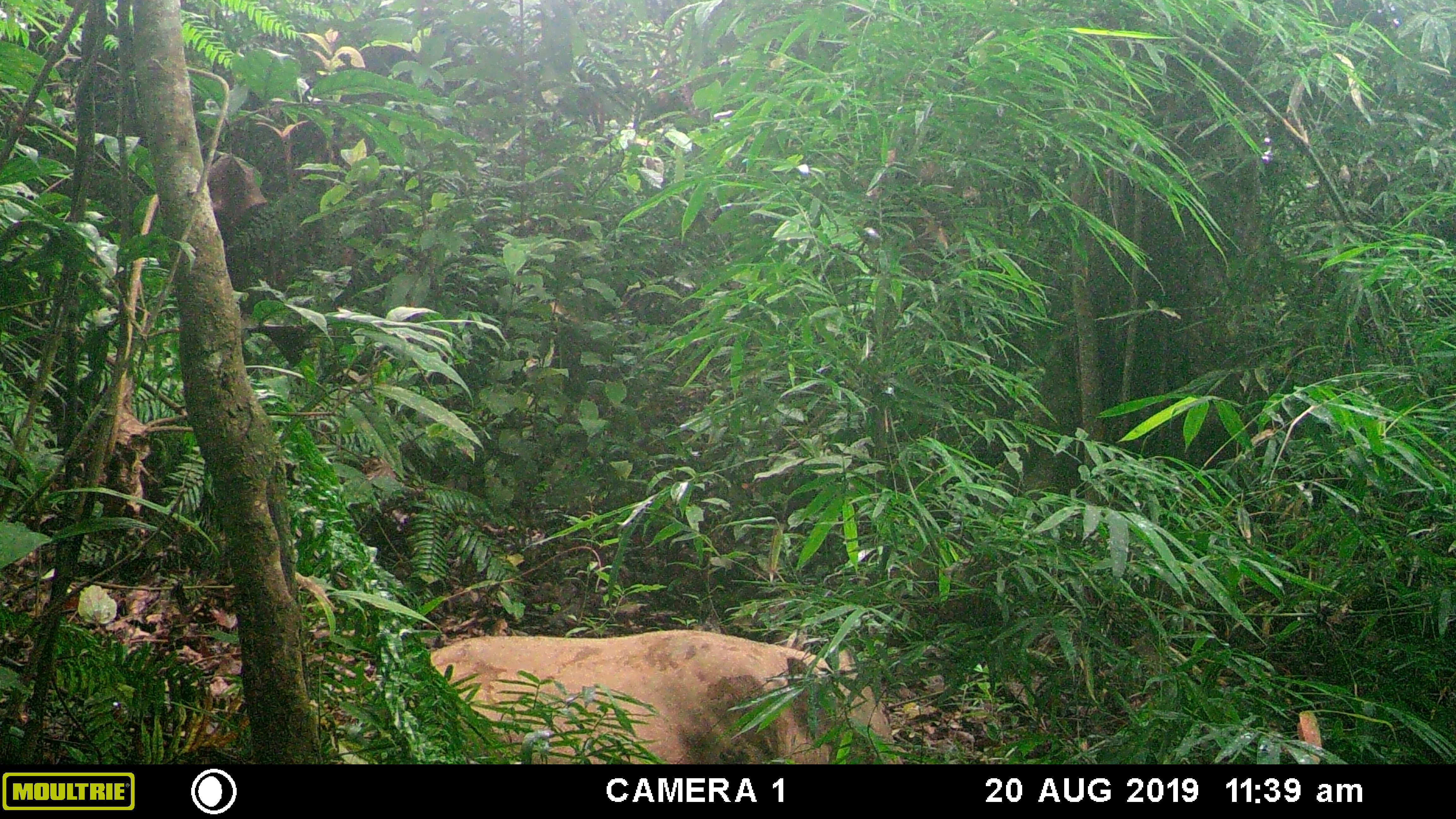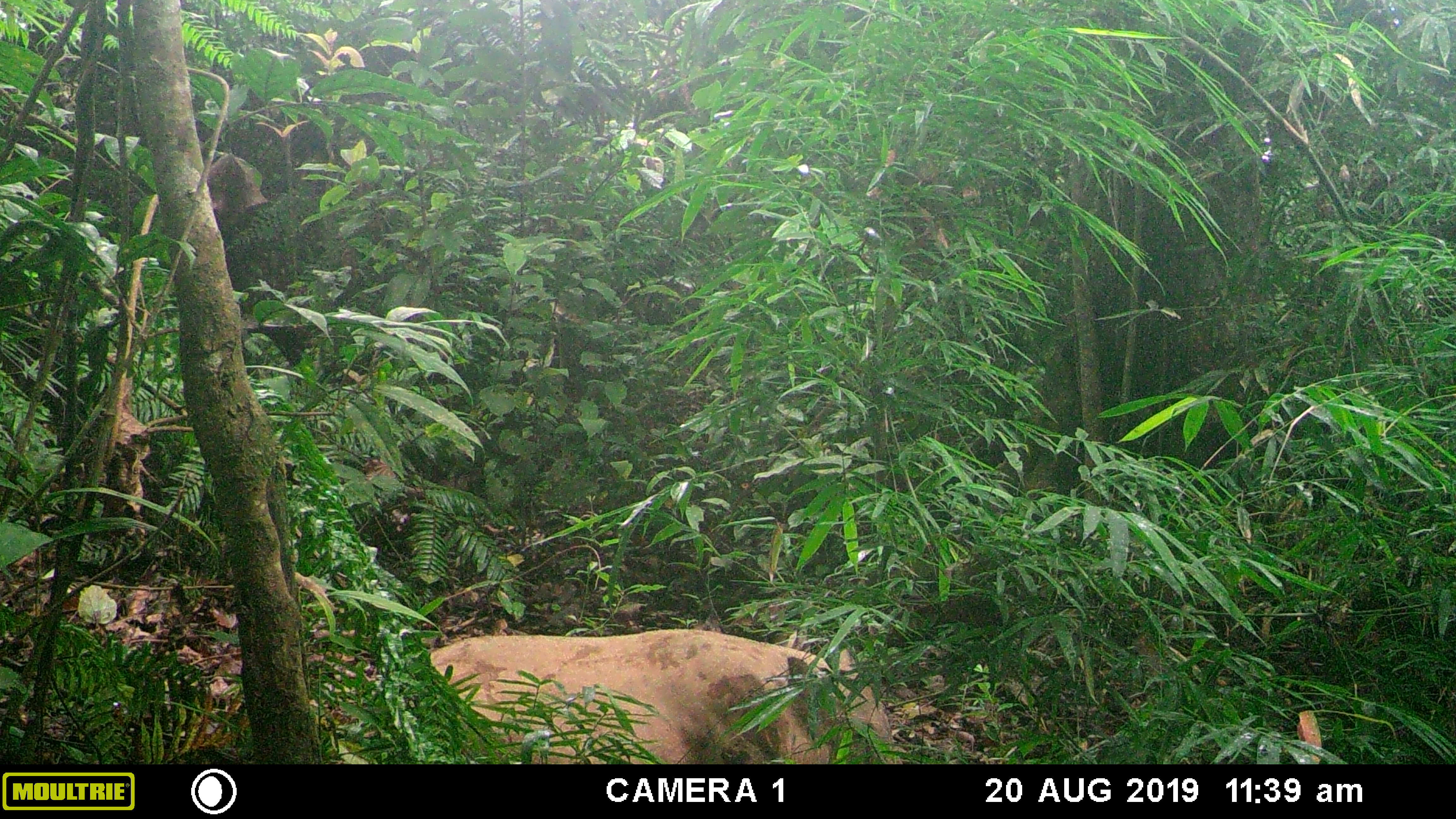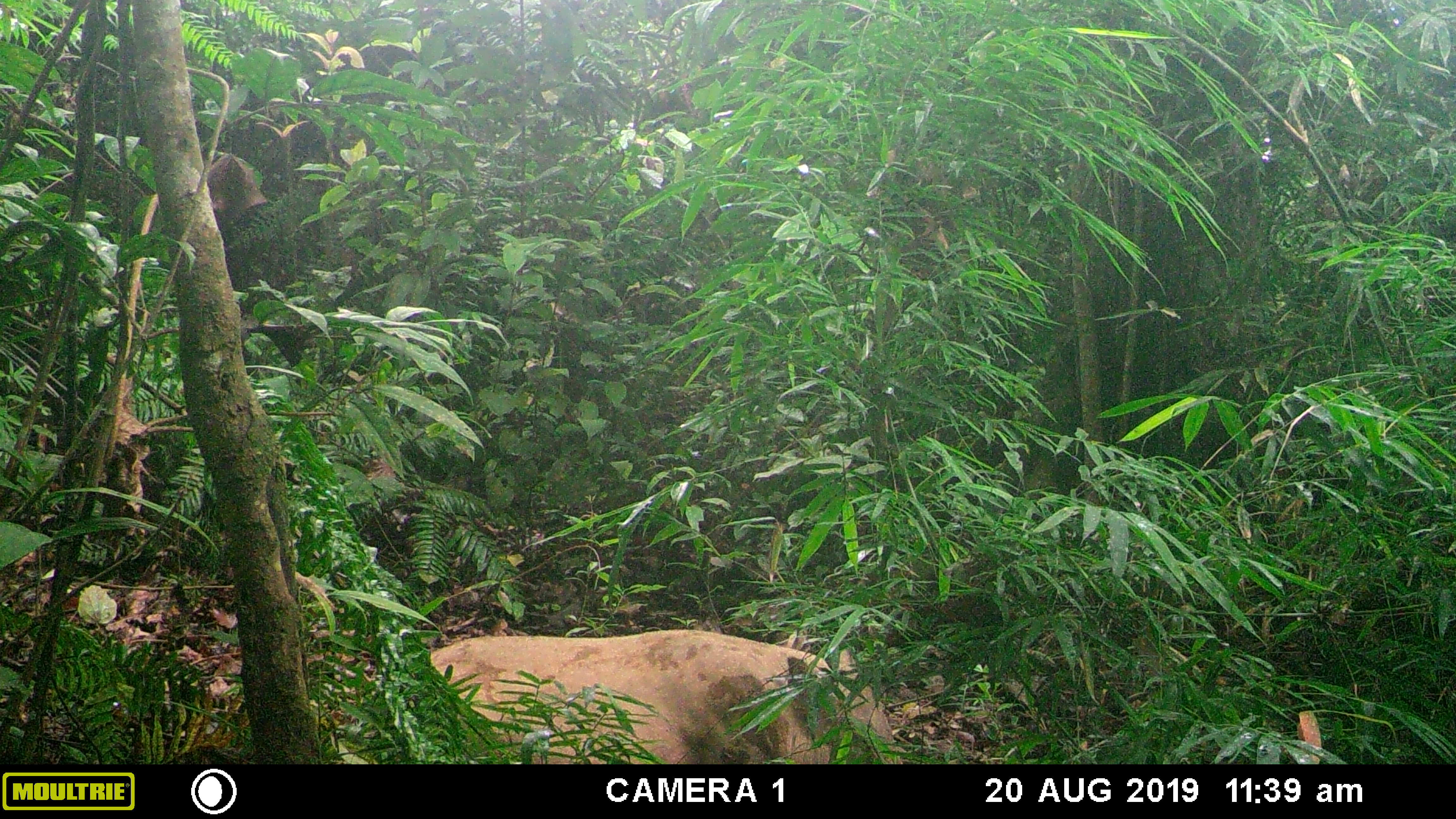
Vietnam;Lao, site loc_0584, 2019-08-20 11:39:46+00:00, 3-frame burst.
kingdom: Animalia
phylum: Chordata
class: Mammalia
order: Artiodactyla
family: Suidae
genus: Sus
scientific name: Sus scrofa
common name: eurasian wild pig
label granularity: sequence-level